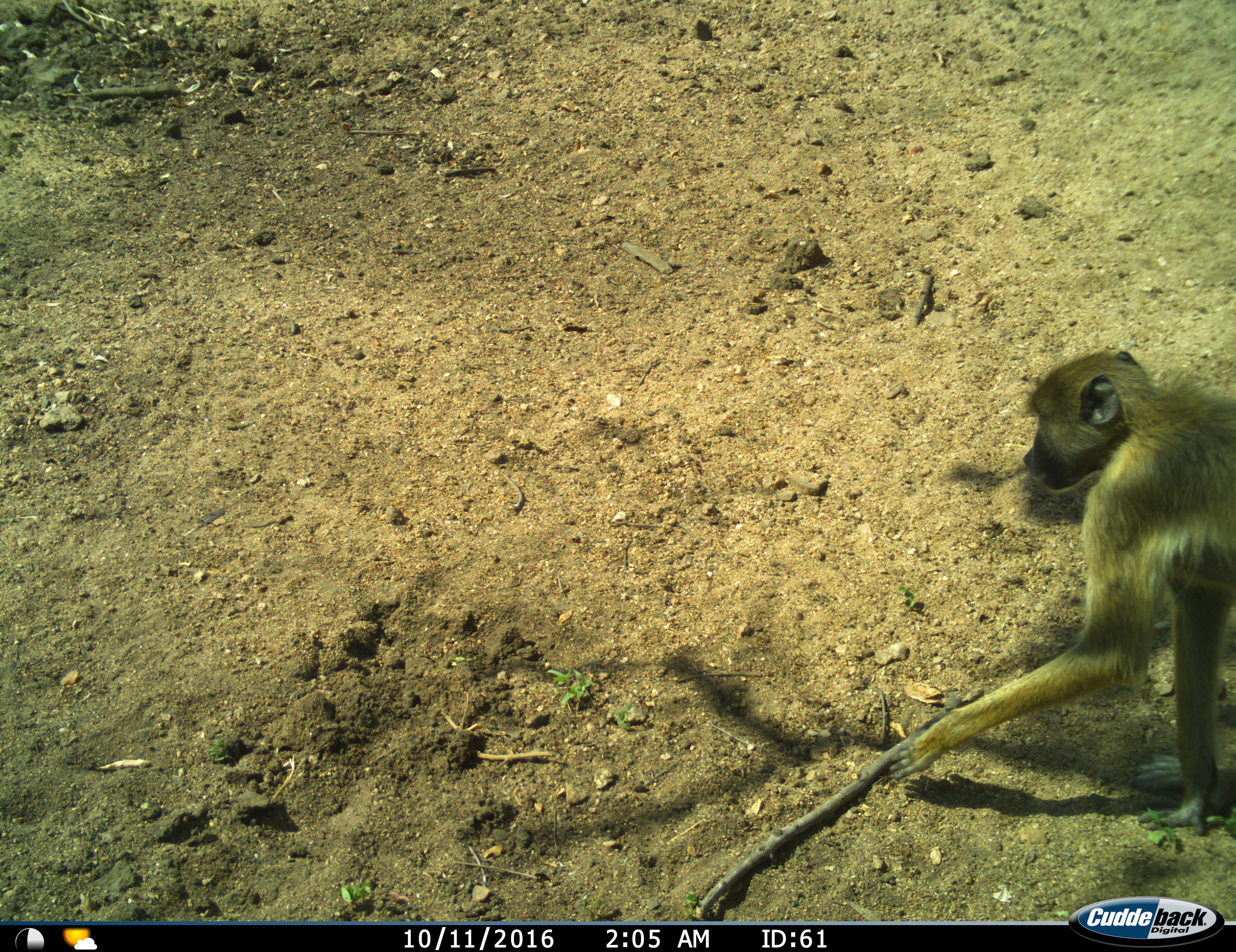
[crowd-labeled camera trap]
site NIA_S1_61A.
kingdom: Animalia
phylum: Chordata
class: Mammalia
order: Primates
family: Cercopithecidae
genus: Papio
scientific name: Papio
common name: baboon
Baboon (Papio), count 1. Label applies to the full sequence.